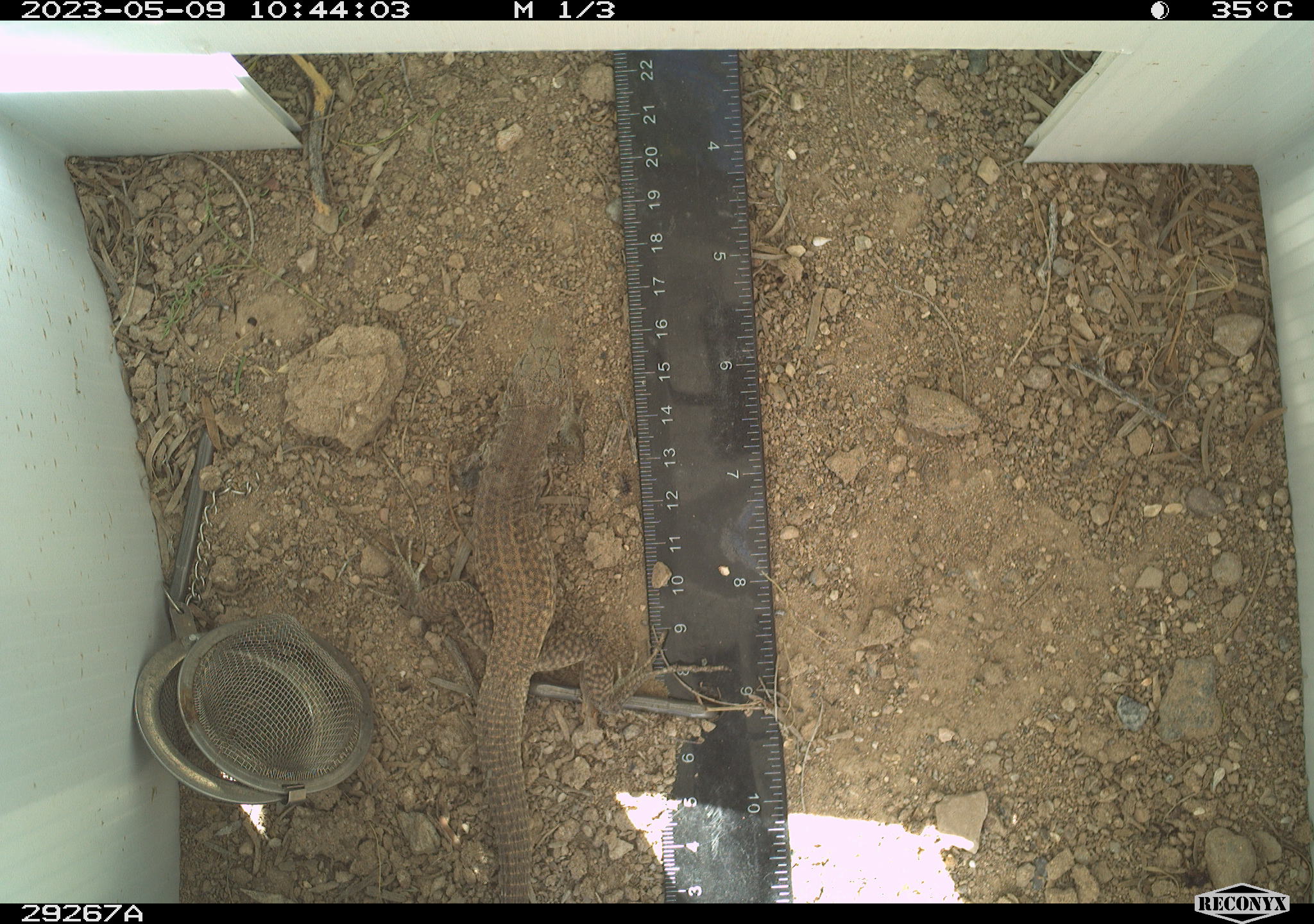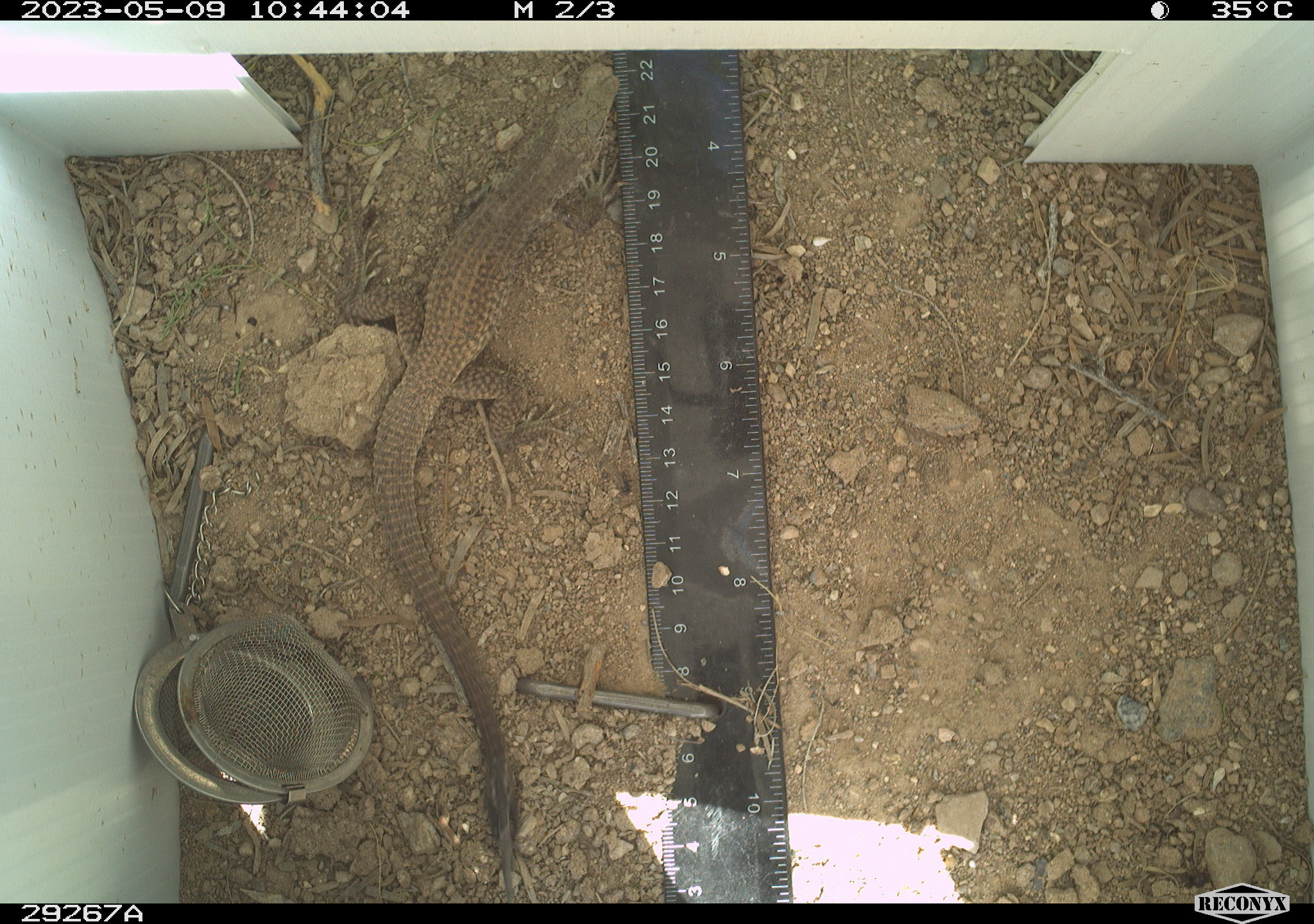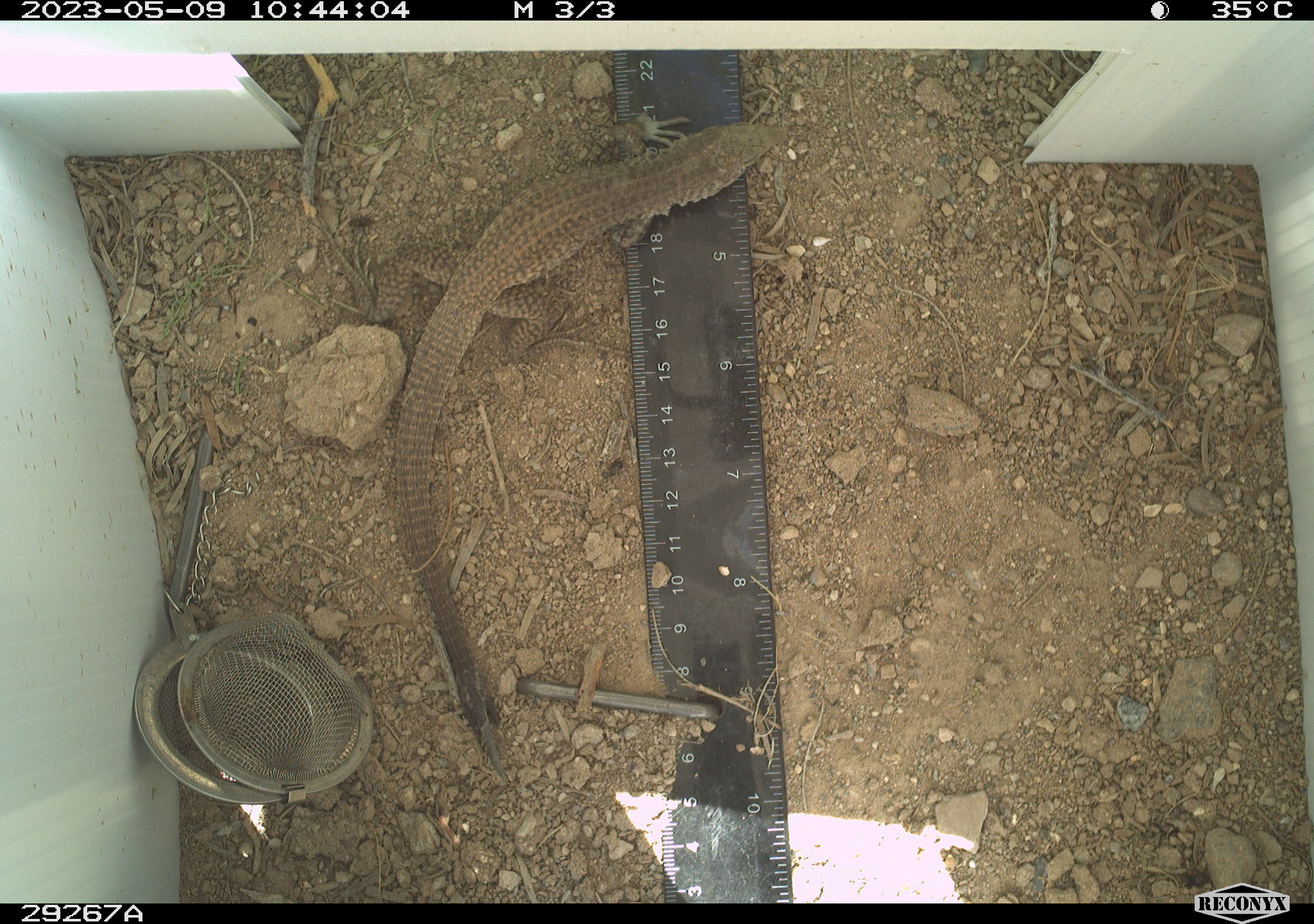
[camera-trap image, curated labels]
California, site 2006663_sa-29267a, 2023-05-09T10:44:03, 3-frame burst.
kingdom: Animalia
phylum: Chordata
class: Reptilia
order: Squamata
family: Teiidae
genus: Aspidoscelis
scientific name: Aspidoscelis tigris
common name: western whiptail